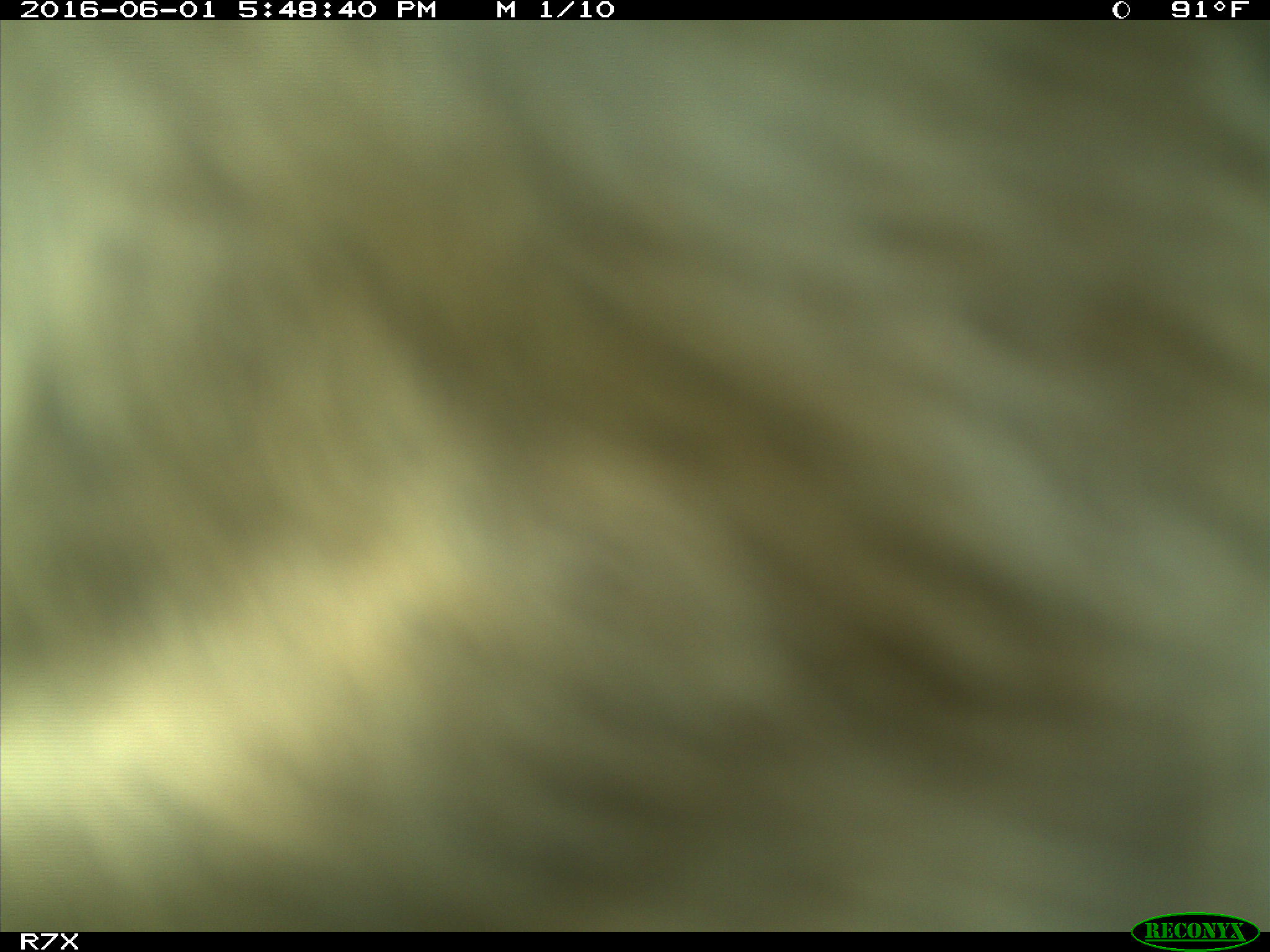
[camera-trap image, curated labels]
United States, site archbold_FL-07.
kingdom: Animalia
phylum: Chordata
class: Mammalia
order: Artiodactyla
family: Bovidae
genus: Bos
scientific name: Bos taurus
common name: domestic cow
Bos taurus (domestic cow).